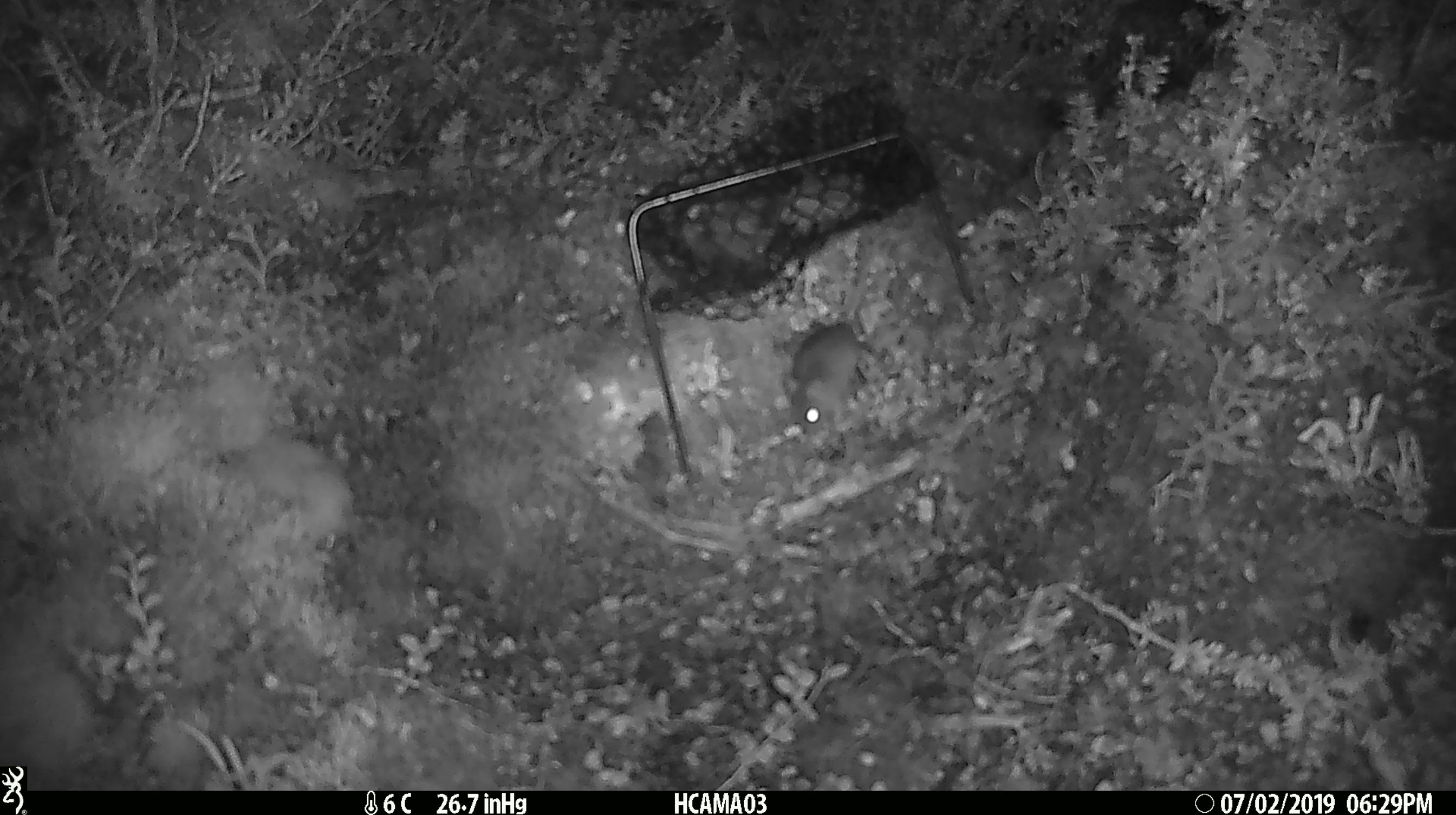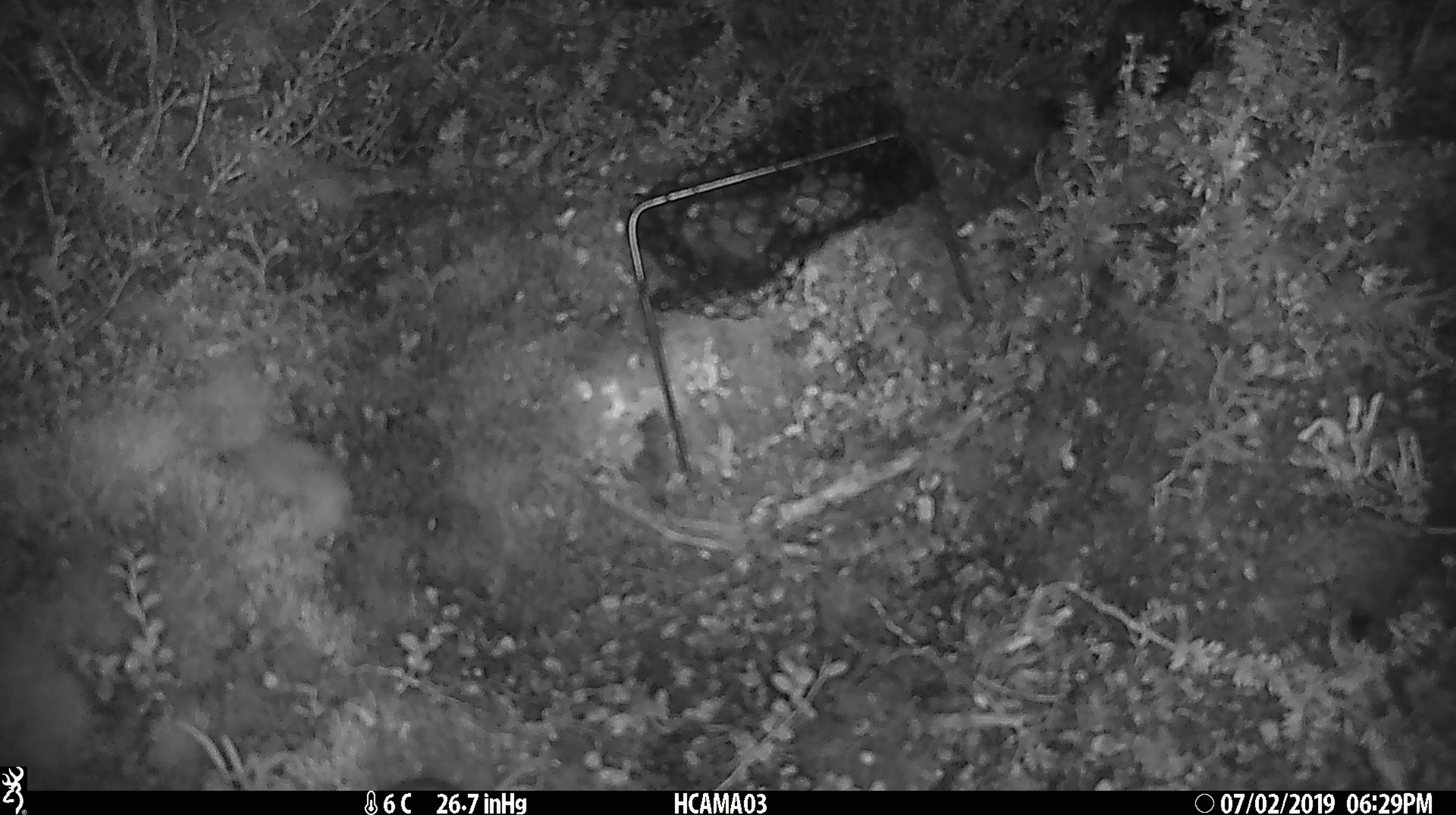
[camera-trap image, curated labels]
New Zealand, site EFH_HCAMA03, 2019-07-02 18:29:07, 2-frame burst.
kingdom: Animalia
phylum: Chordata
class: Mammalia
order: Rodentia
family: Muridae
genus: Mus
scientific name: Mus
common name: mouse